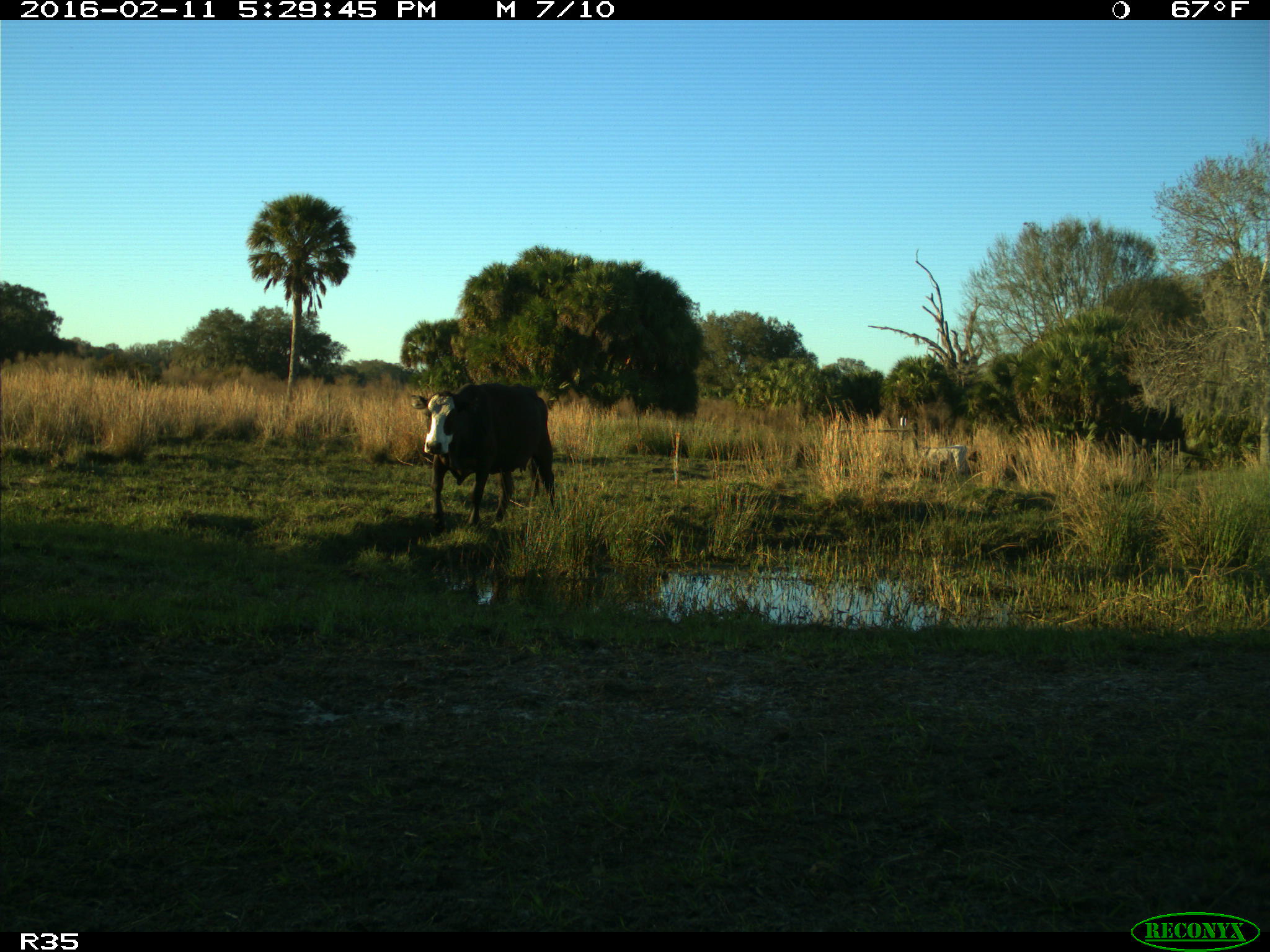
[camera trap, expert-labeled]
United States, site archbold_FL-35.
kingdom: Animalia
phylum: Chordata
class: Mammalia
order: Artiodactyla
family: Bovidae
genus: Bos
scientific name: Bos taurus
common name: domestic cow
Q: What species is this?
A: Bos taurus (domestic cow).